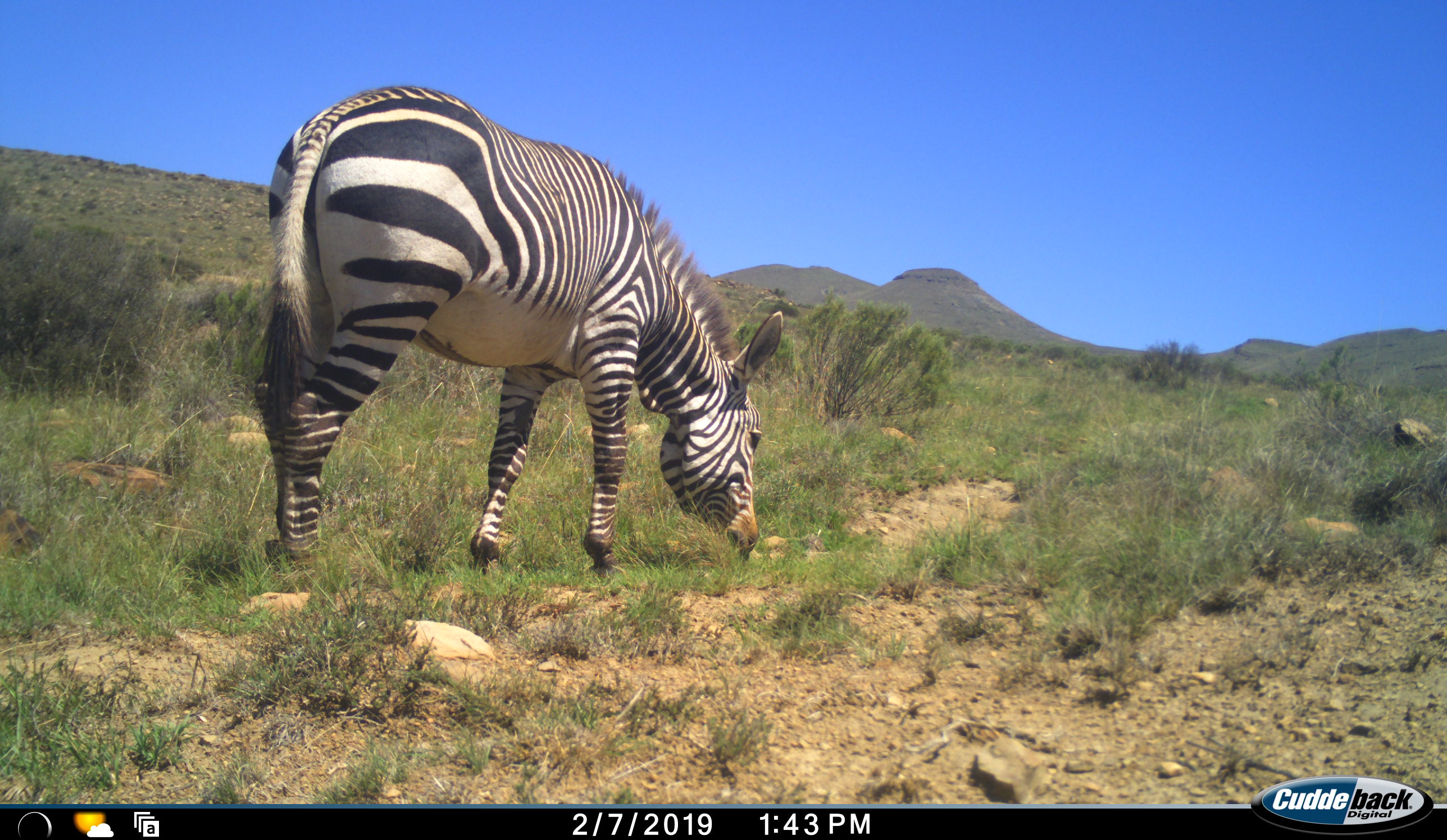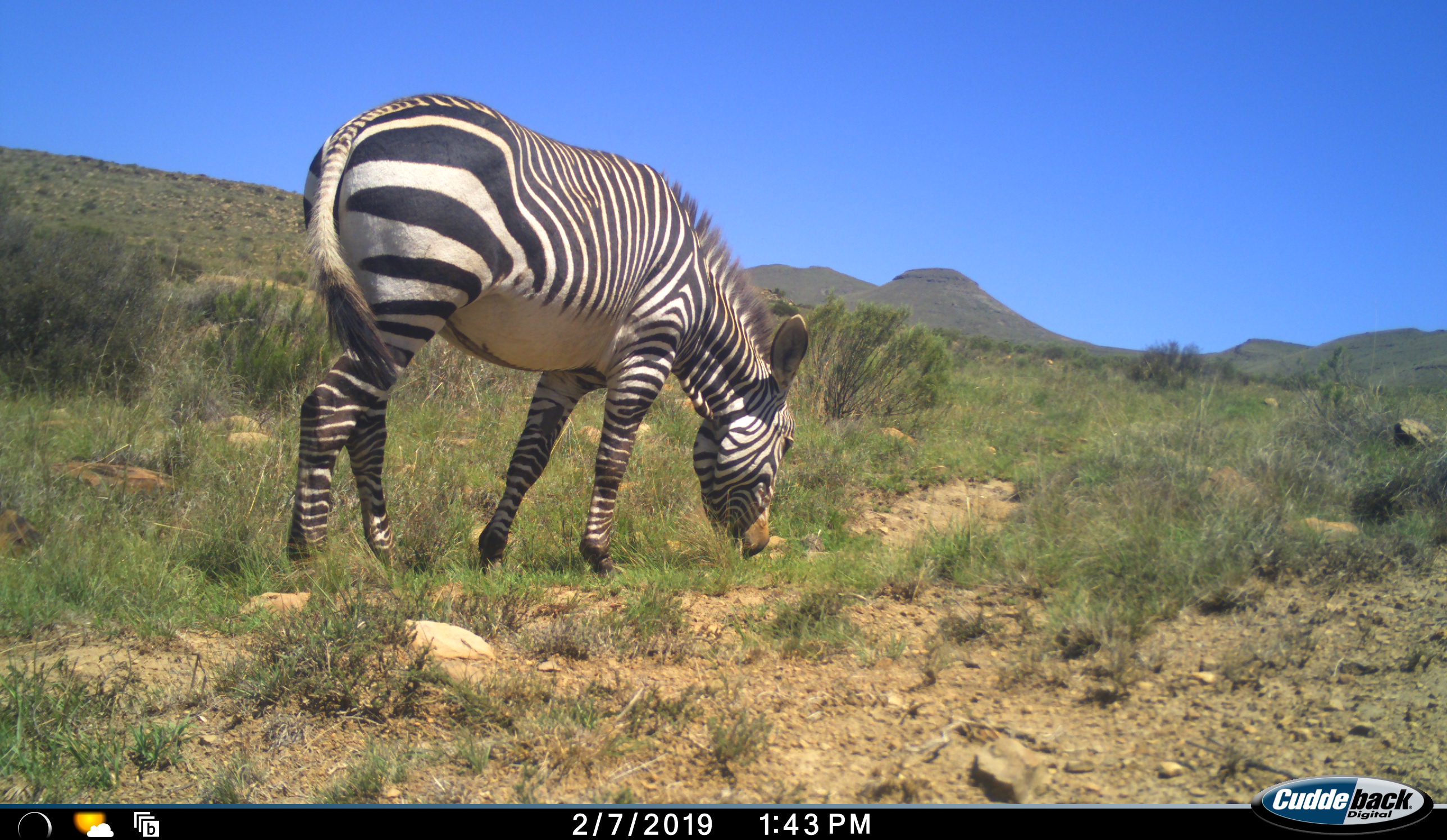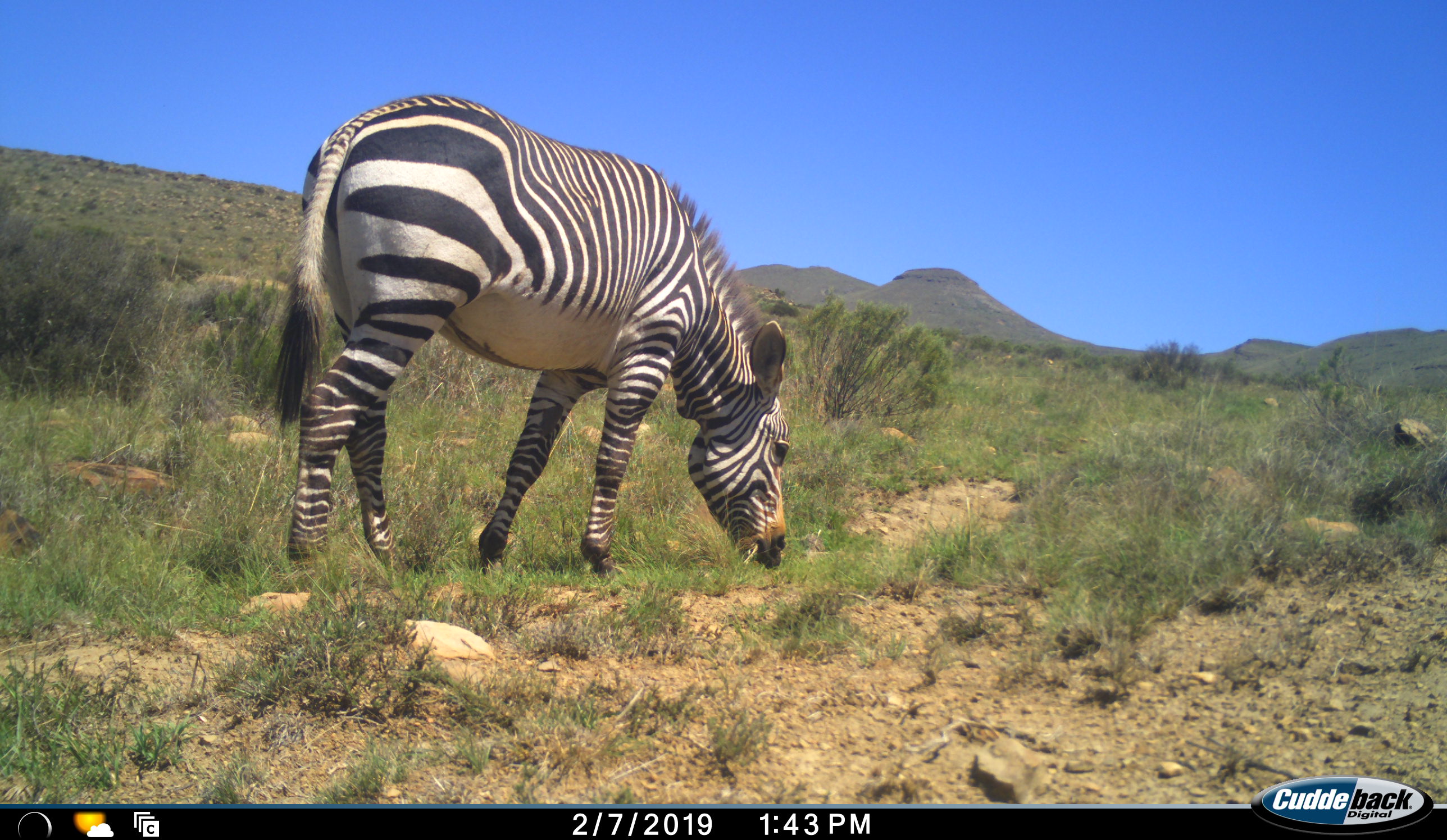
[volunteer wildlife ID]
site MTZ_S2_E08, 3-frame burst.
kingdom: Animalia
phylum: Chordata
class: Mammalia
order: Perissodactyla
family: Equidae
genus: Equus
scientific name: Equus zebra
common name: mountain zebra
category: zebramountain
Zebramountain (mountain zebra) (Equus zebra), count 1. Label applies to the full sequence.